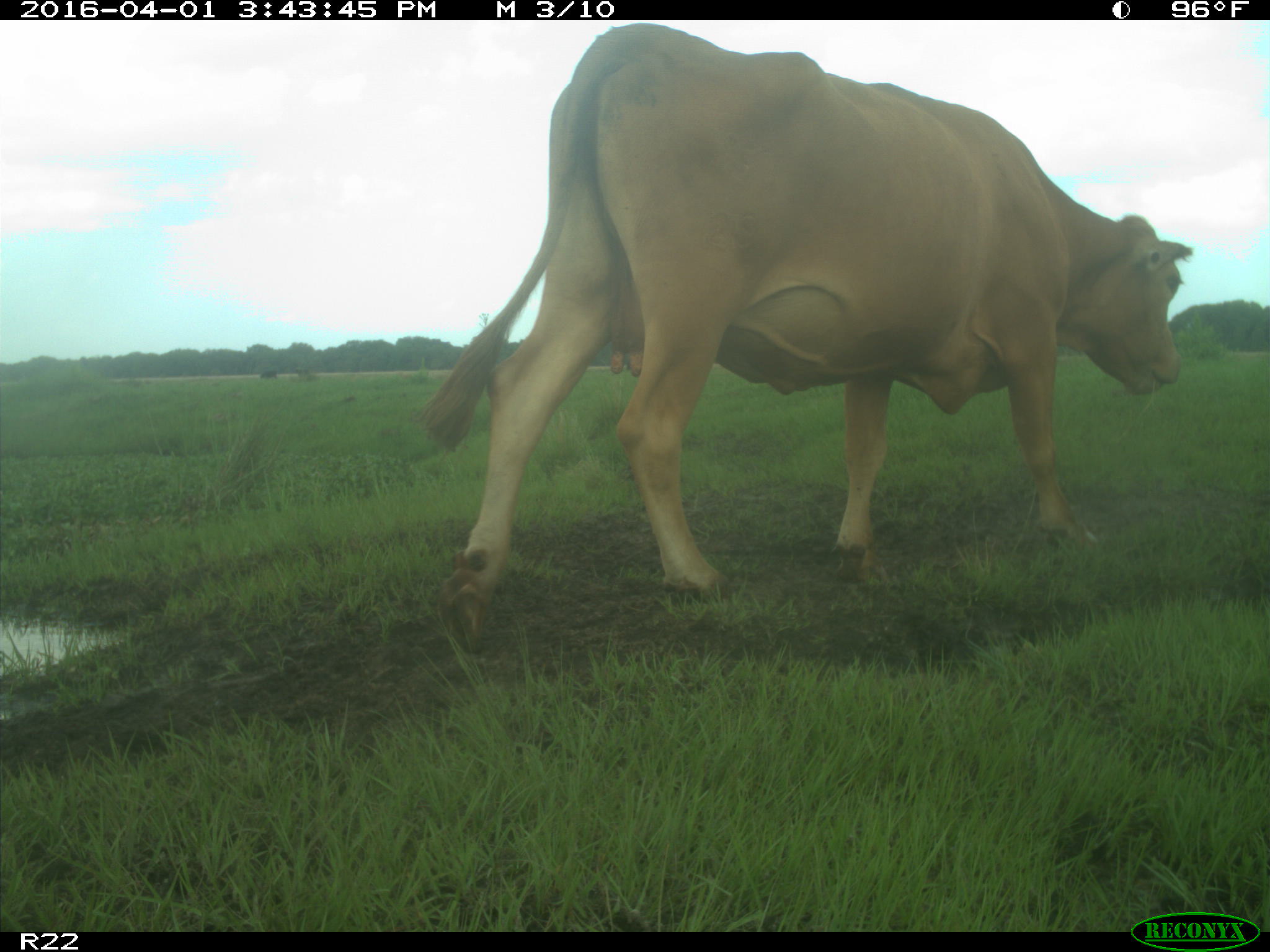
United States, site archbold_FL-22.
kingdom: Animalia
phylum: Chordata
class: Mammalia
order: Artiodactyla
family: Bovidae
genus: Bos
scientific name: Bos taurus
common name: domestic cow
Bos taurus (domestic cow).